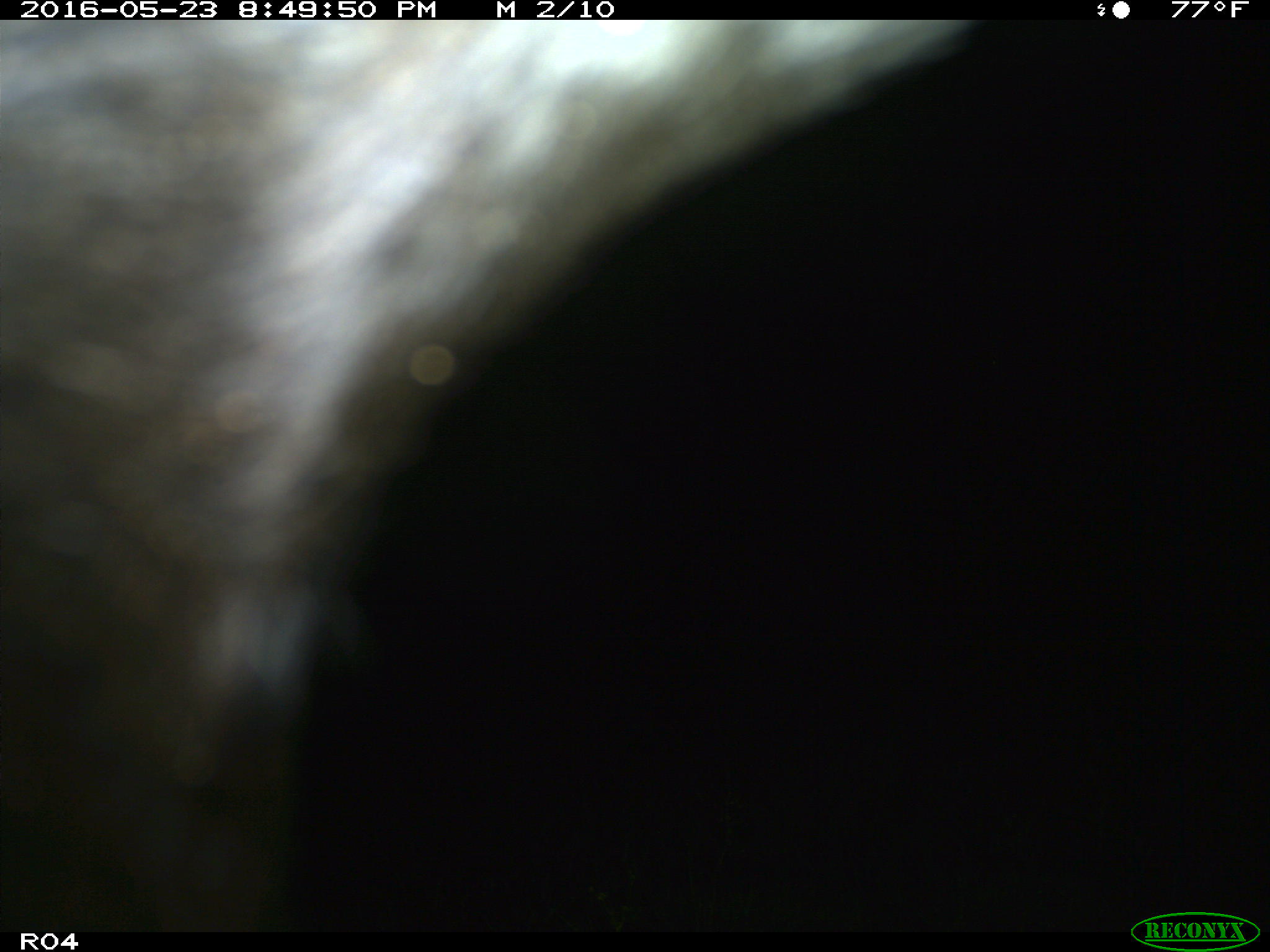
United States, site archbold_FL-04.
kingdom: Animalia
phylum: Chordata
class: Mammalia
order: Artiodactyla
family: Bovidae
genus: Bos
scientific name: Bos taurus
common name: domestic cow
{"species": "Bos taurus (domestic cow)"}